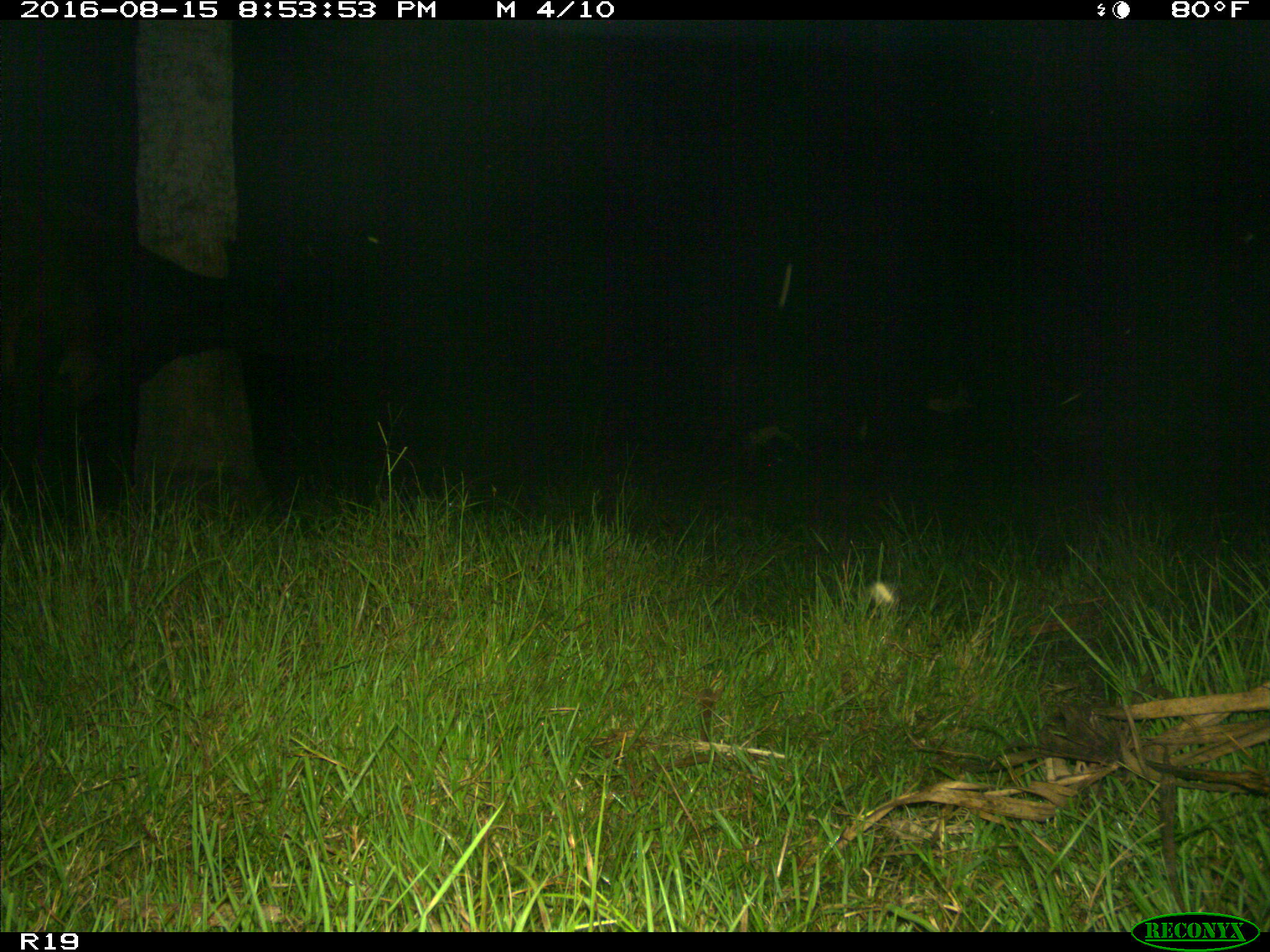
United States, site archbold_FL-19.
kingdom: Animalia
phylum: Chordata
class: Mammalia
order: Artiodactyla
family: Bovidae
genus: Bos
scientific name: Bos taurus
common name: domestic cow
Bos taurus (domestic cow).